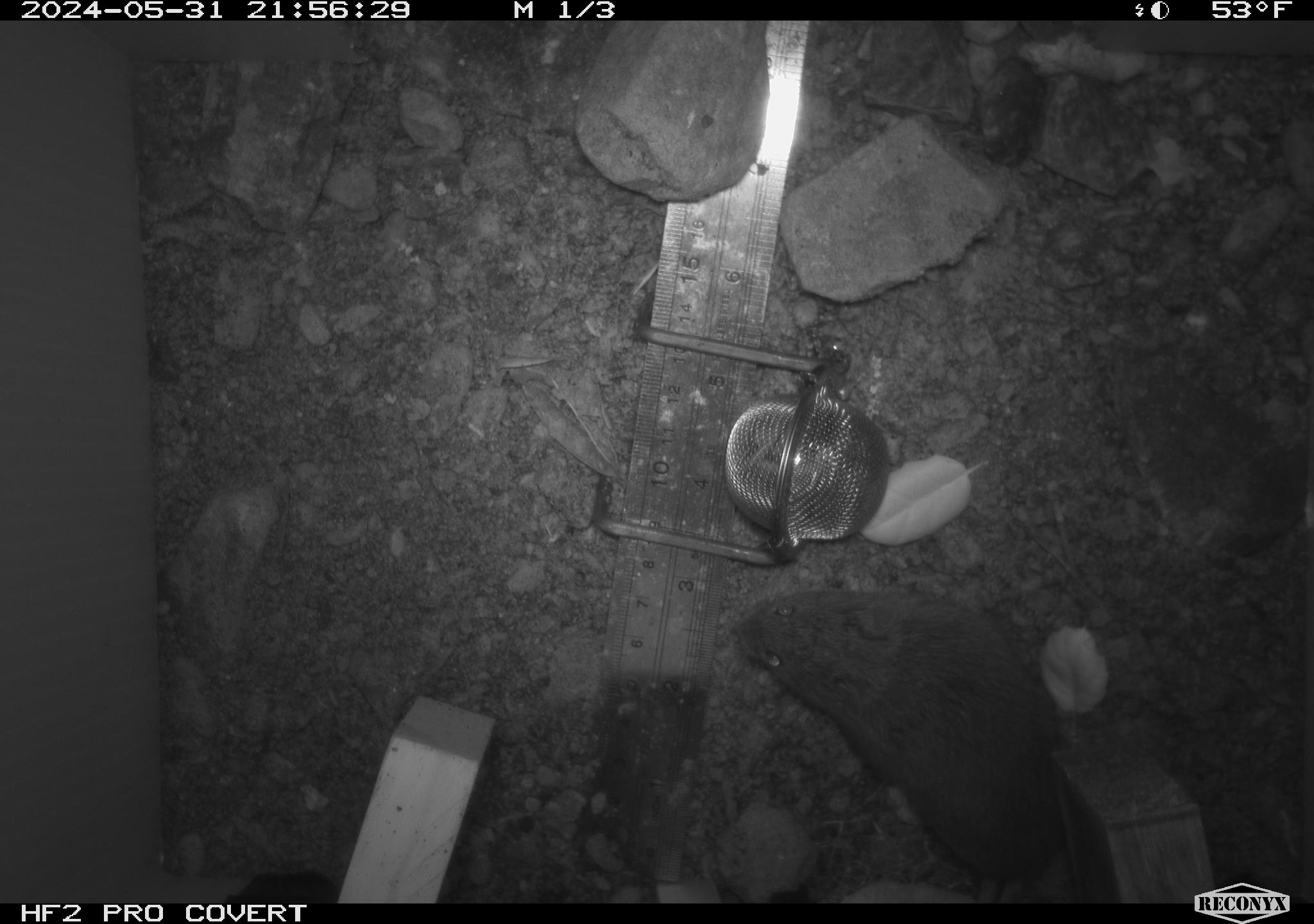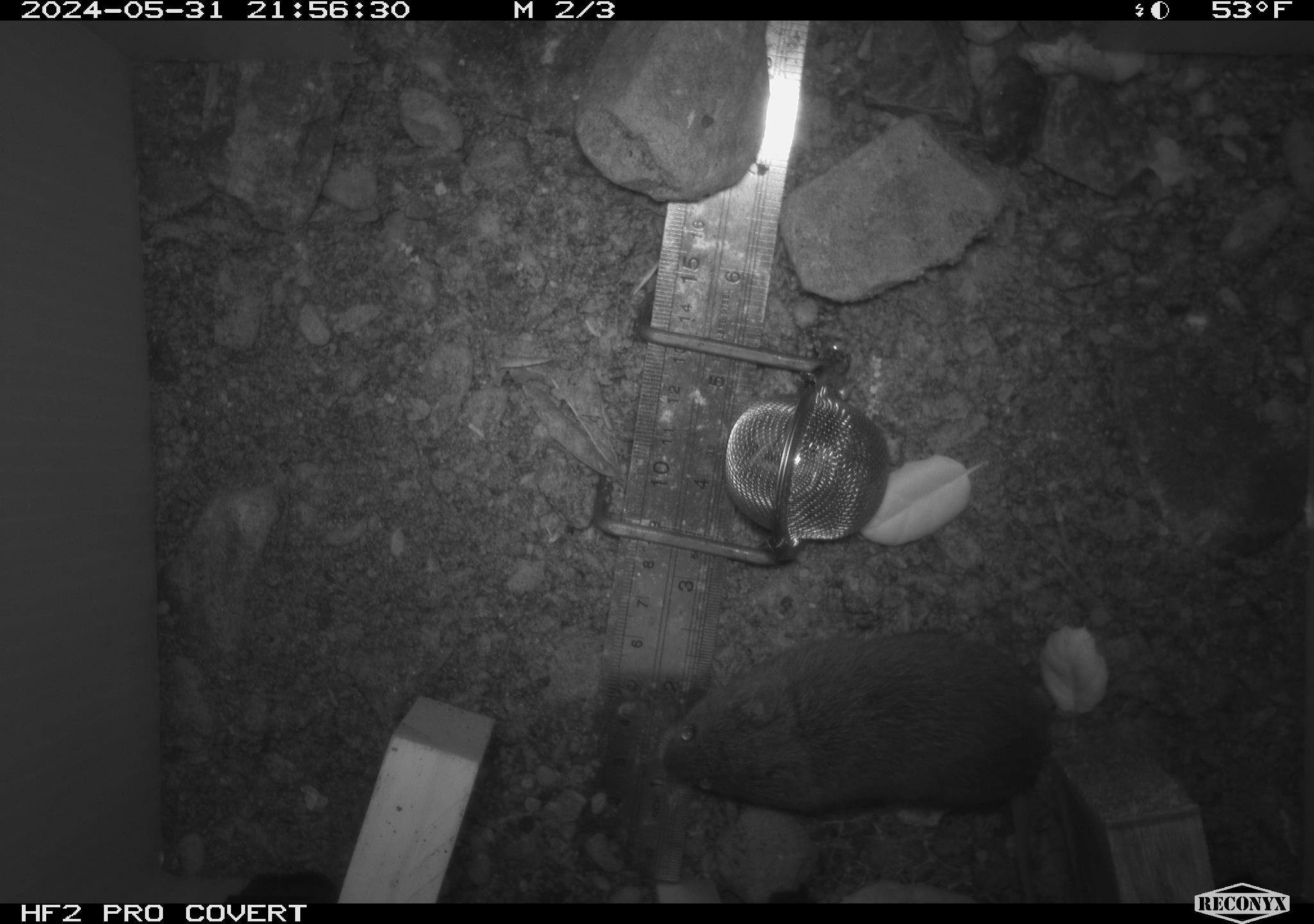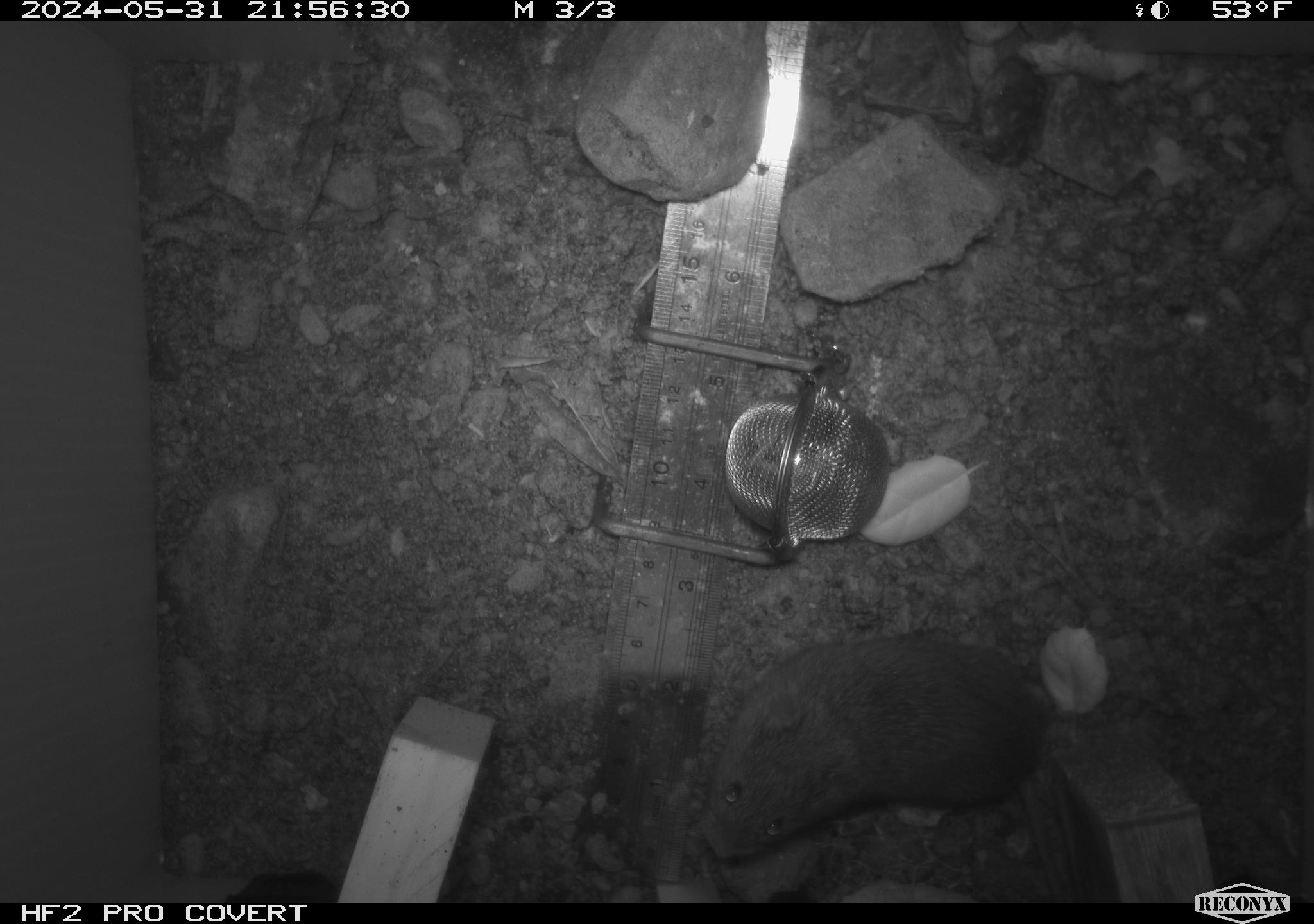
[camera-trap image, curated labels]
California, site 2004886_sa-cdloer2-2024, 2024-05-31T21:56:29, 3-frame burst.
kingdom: Animalia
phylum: Chordata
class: Mammalia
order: Rodentia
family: Cricetidae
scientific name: Arvicolinae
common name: voles, lemmings, and muskrats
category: arvicolinae subfamily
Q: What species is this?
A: Arvicolinae subfamily (voles, lemmings, and muskrats) (Arvicolinae).